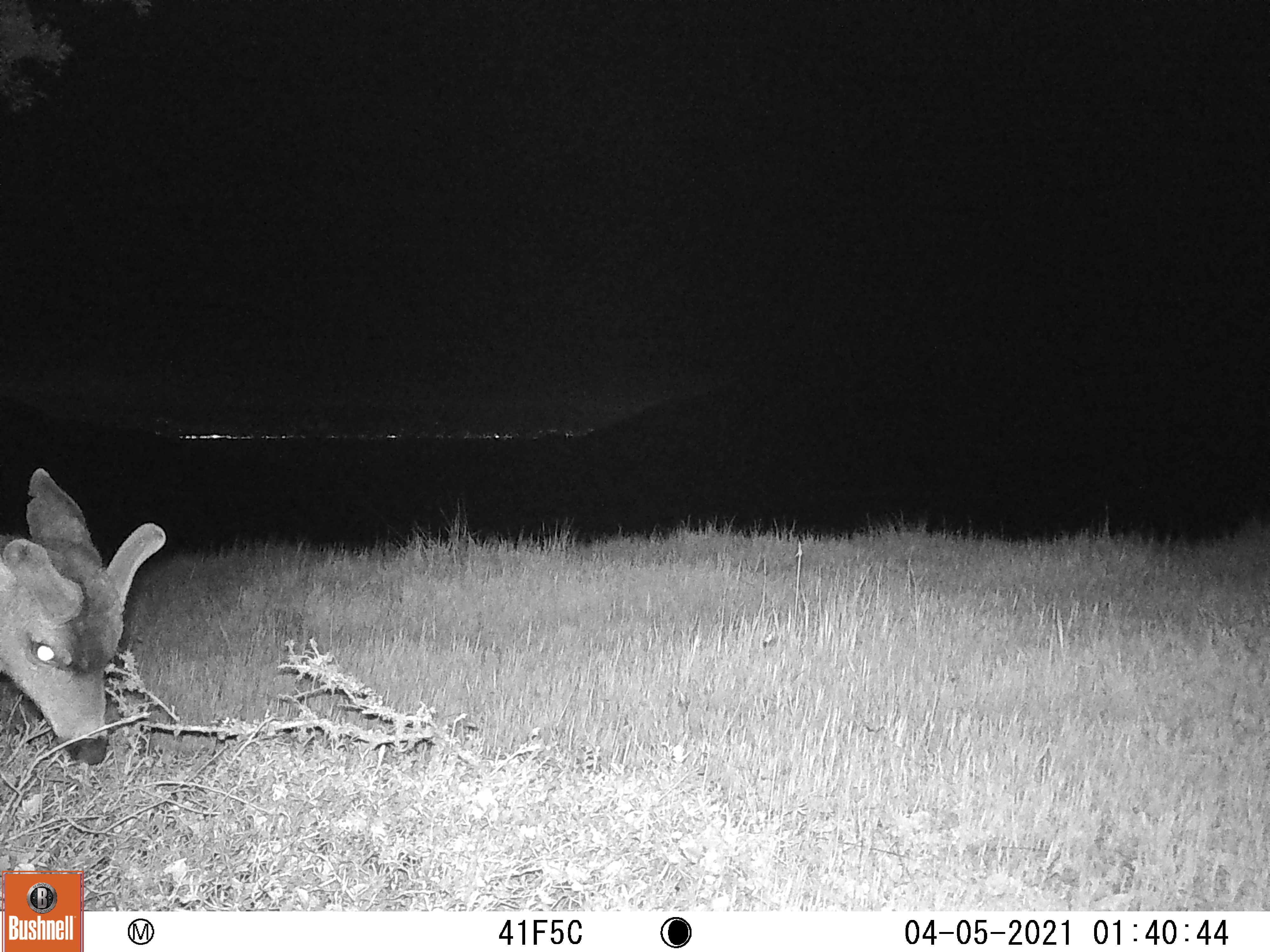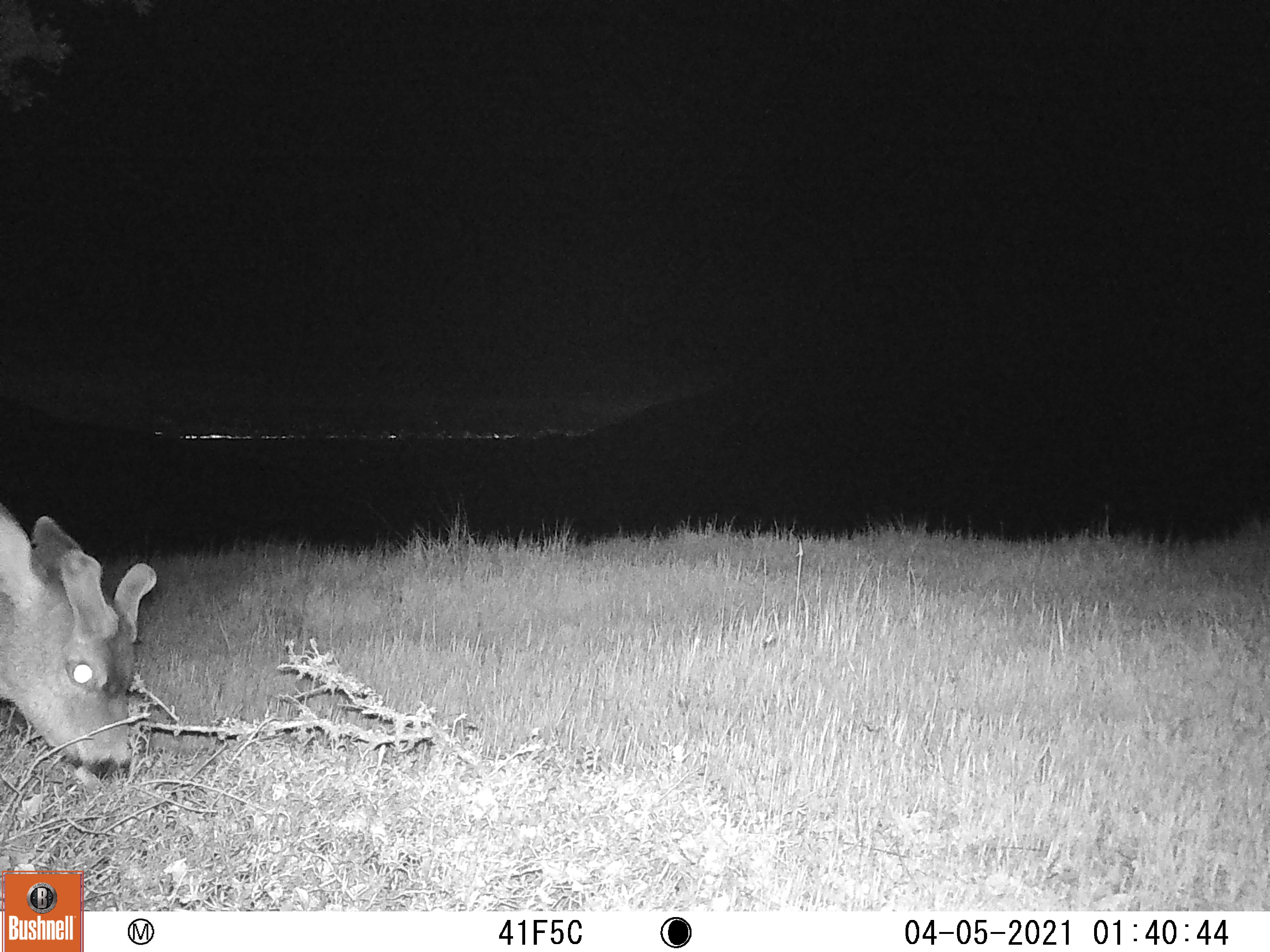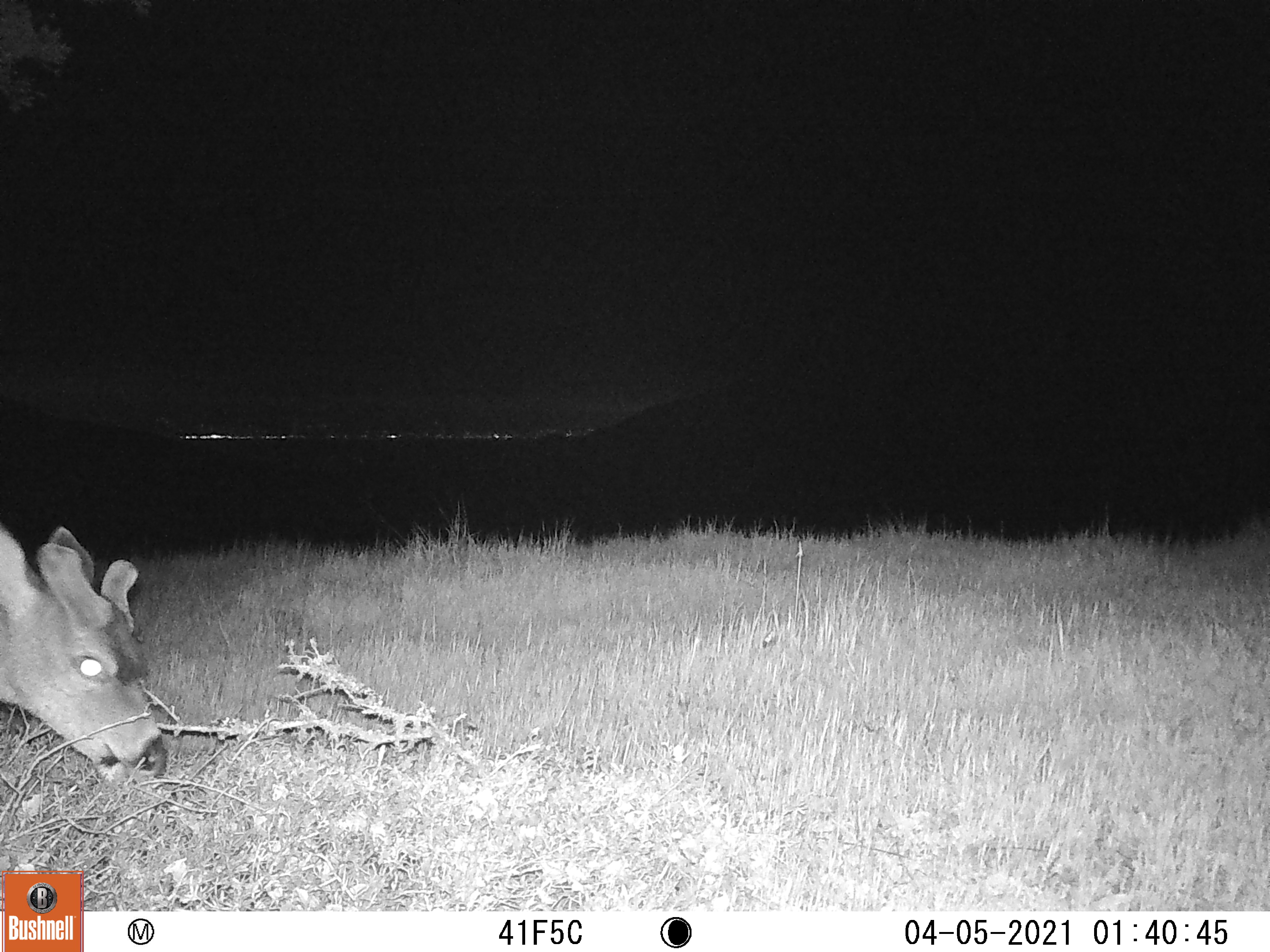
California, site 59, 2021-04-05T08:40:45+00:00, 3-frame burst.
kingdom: Animalia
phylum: Chordata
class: Mammalia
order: Artiodactyla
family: Cervidae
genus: Odocoileus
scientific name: Odocoileus hemionus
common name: mule deer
Mule deer (Odocoileus hemionus).